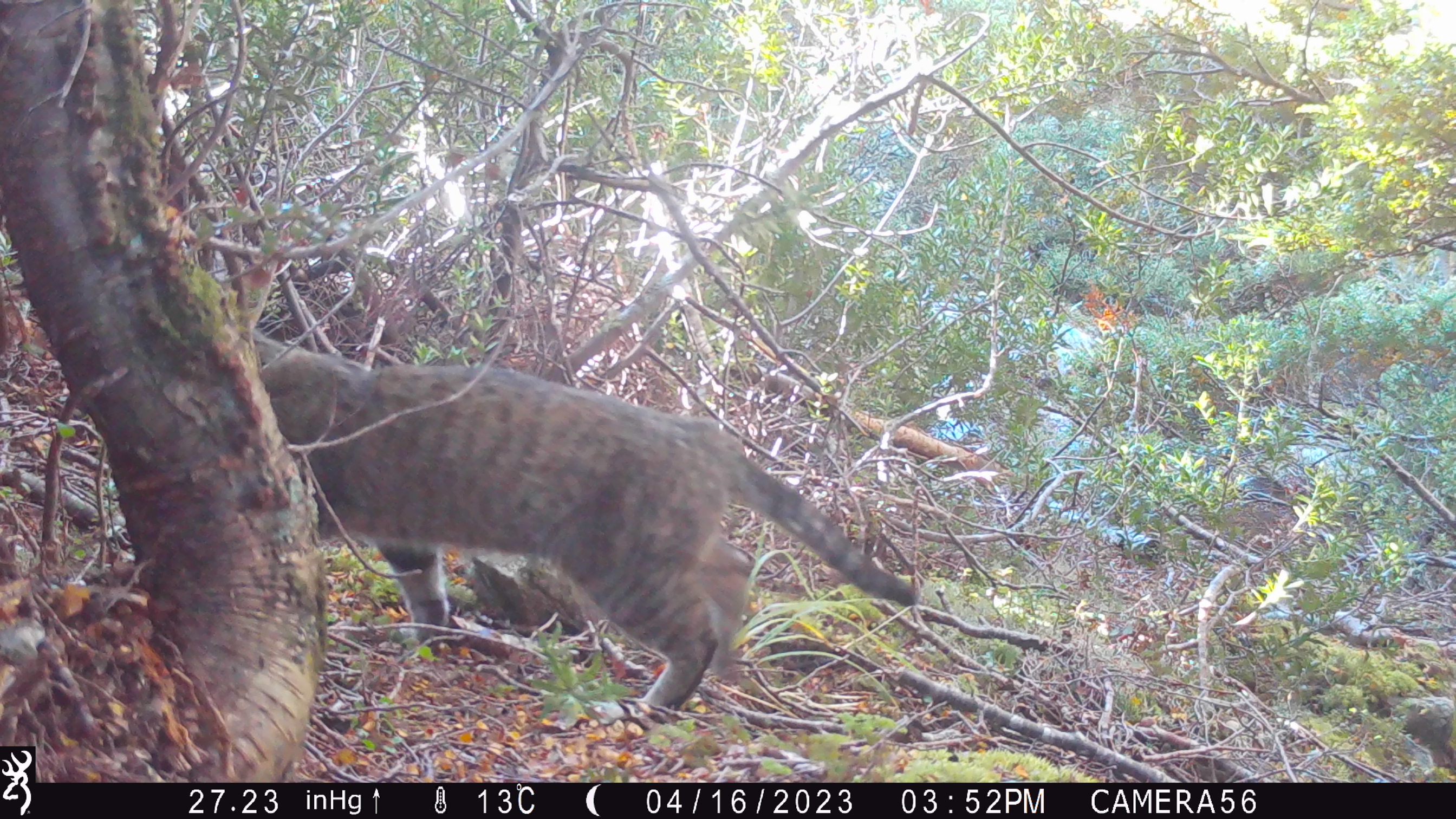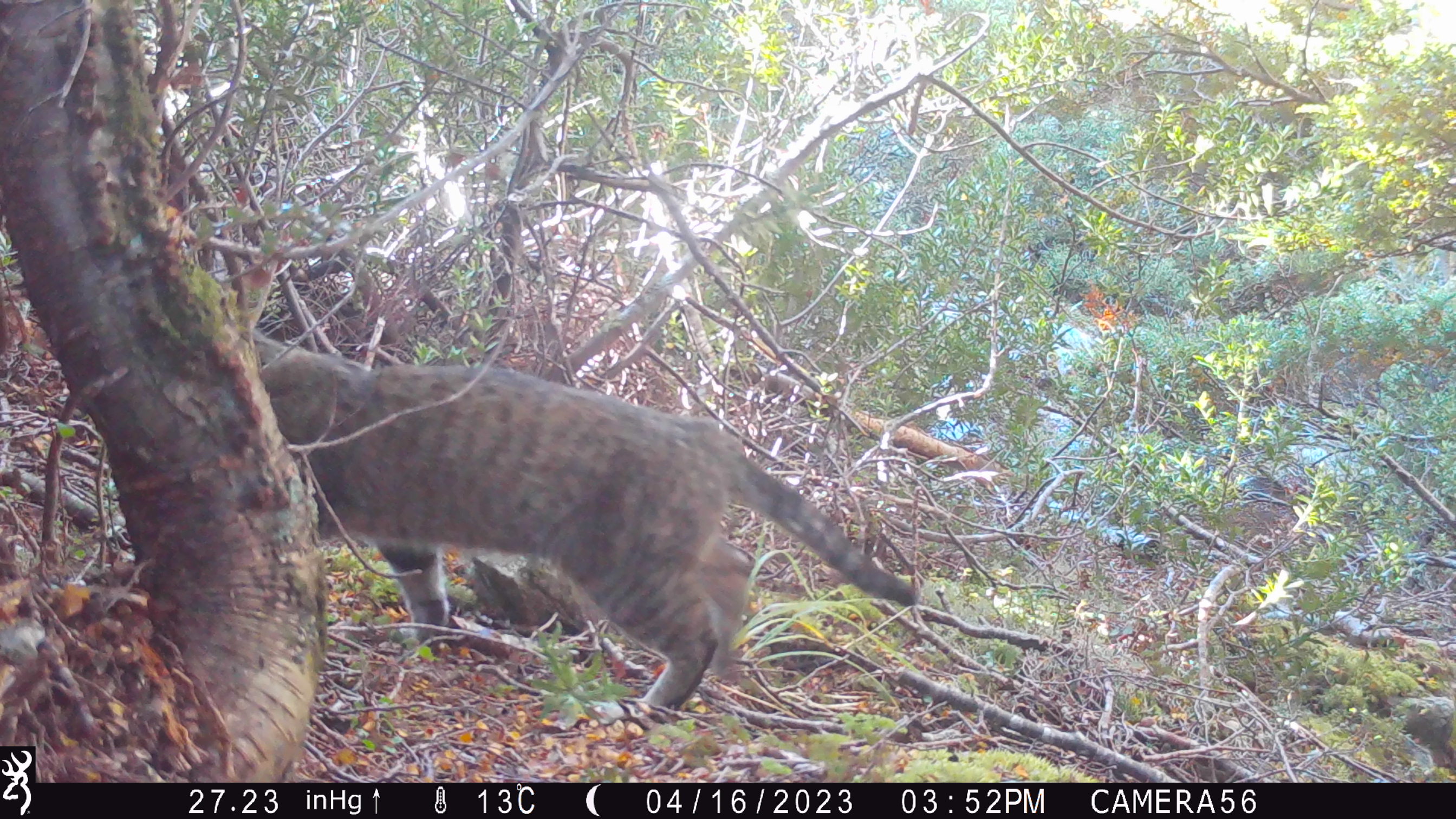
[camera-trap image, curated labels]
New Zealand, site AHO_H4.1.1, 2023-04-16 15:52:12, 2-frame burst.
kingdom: Animalia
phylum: Chordata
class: Mammalia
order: Carnivora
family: Felidae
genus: Felis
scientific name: Felis catus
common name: domestic cat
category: cat